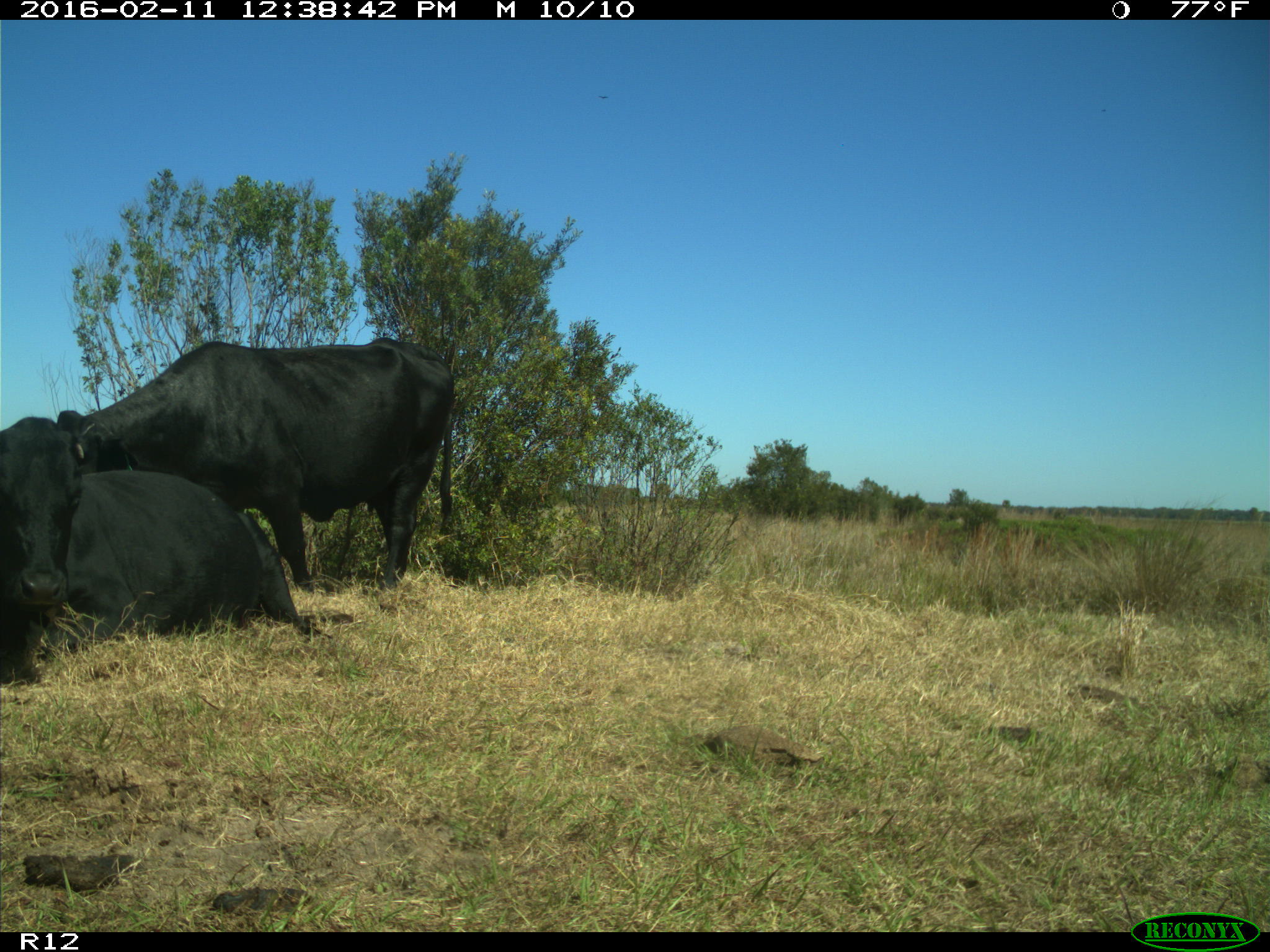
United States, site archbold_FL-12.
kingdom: Animalia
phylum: Chordata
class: Mammalia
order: Artiodactyla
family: Bovidae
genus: Bos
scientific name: Bos taurus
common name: domestic cow